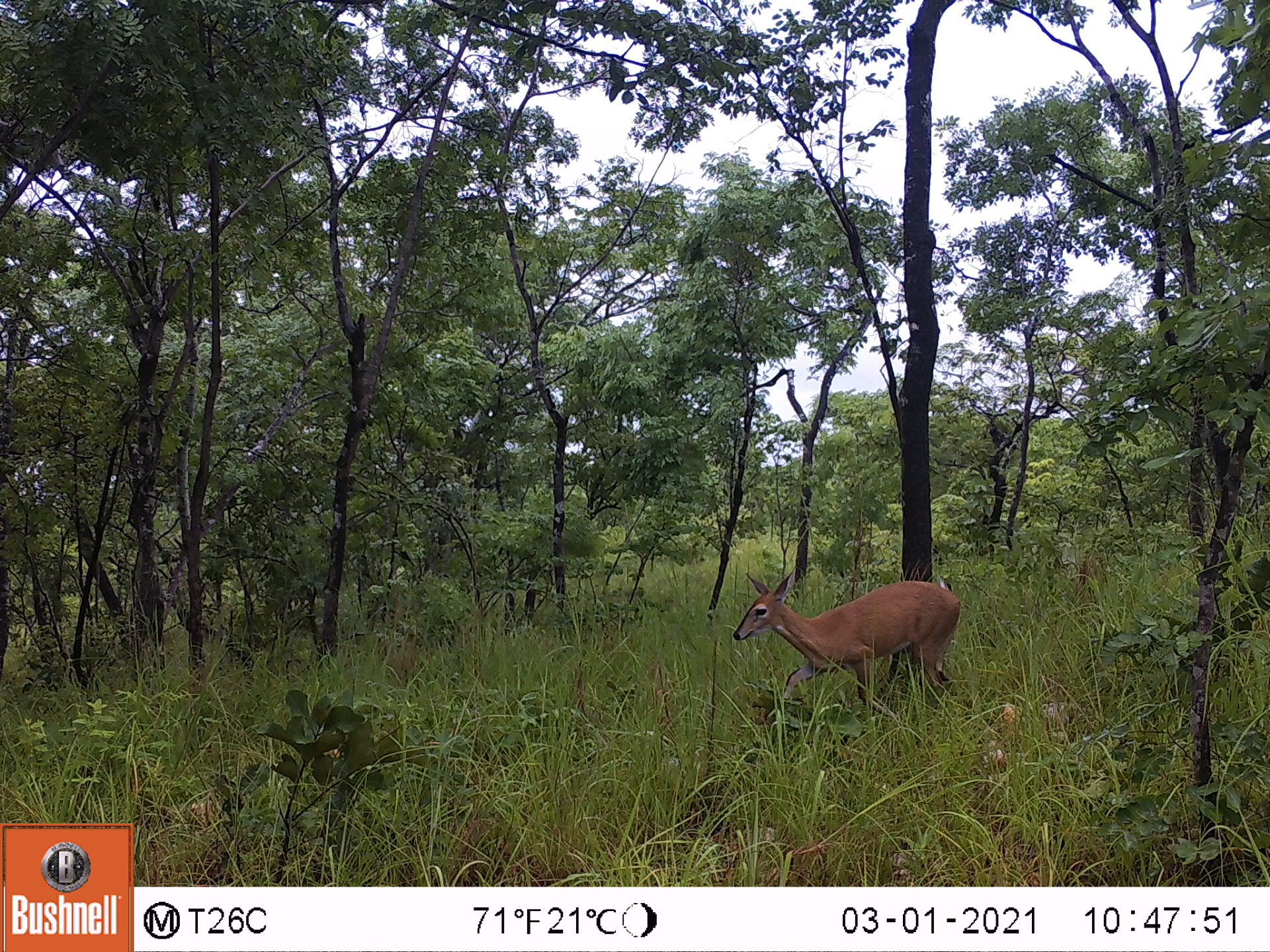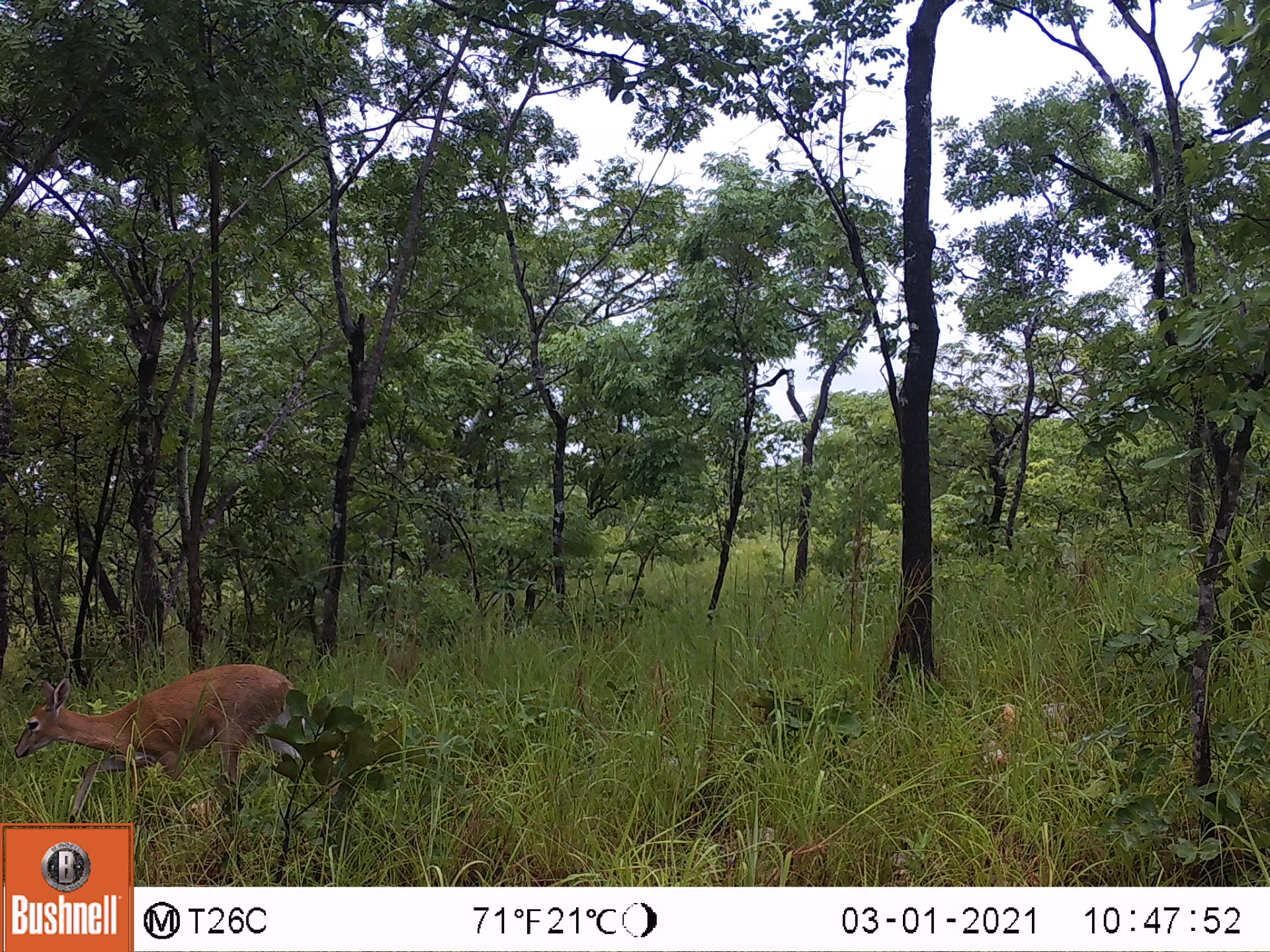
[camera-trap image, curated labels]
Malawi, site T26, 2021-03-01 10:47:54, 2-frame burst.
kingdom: Animalia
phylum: Chordata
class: Mammalia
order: Artiodactyla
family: Bovidae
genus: Sylvicapra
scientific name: Sylvicapra grimmia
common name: common duiker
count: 1